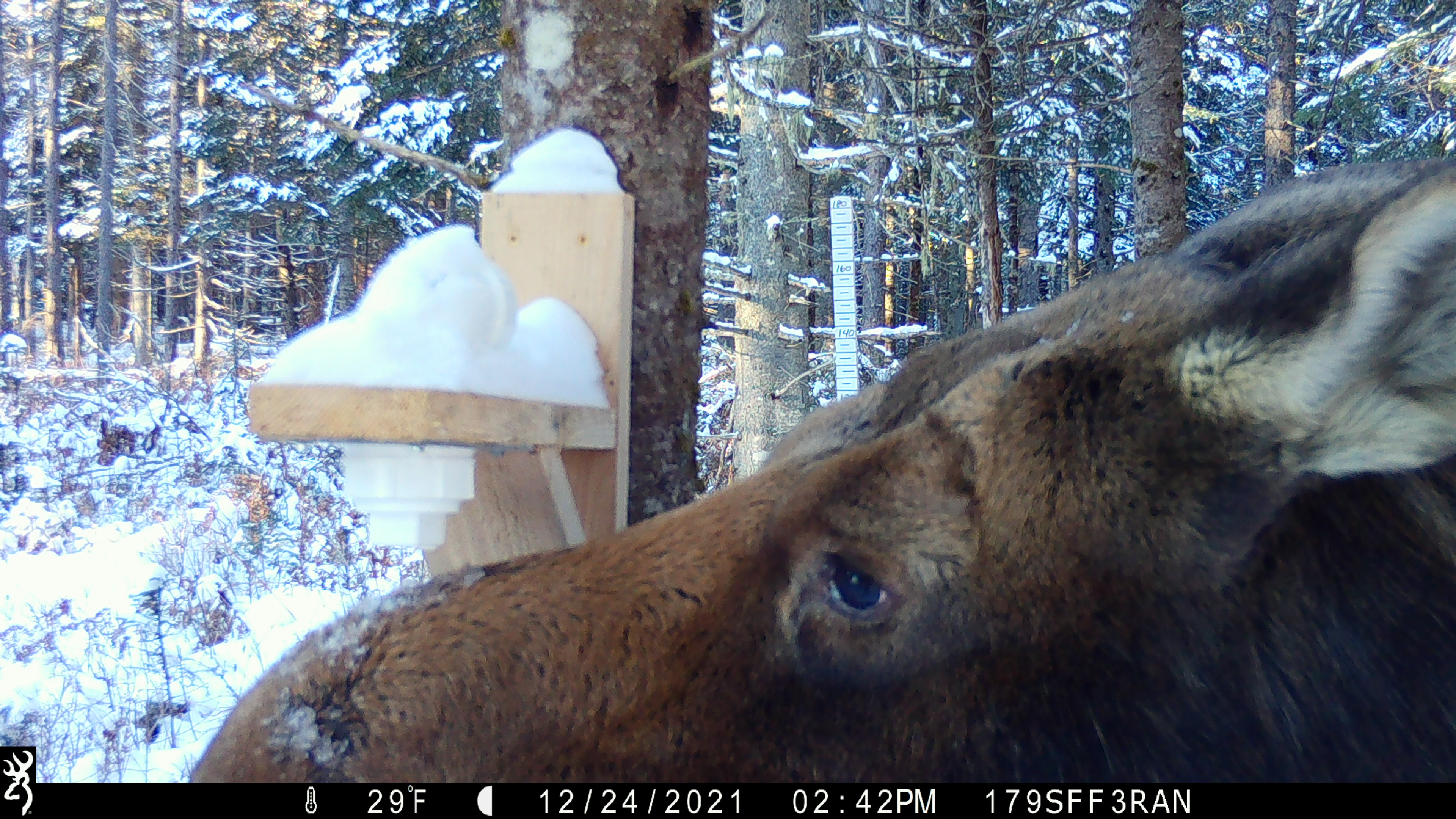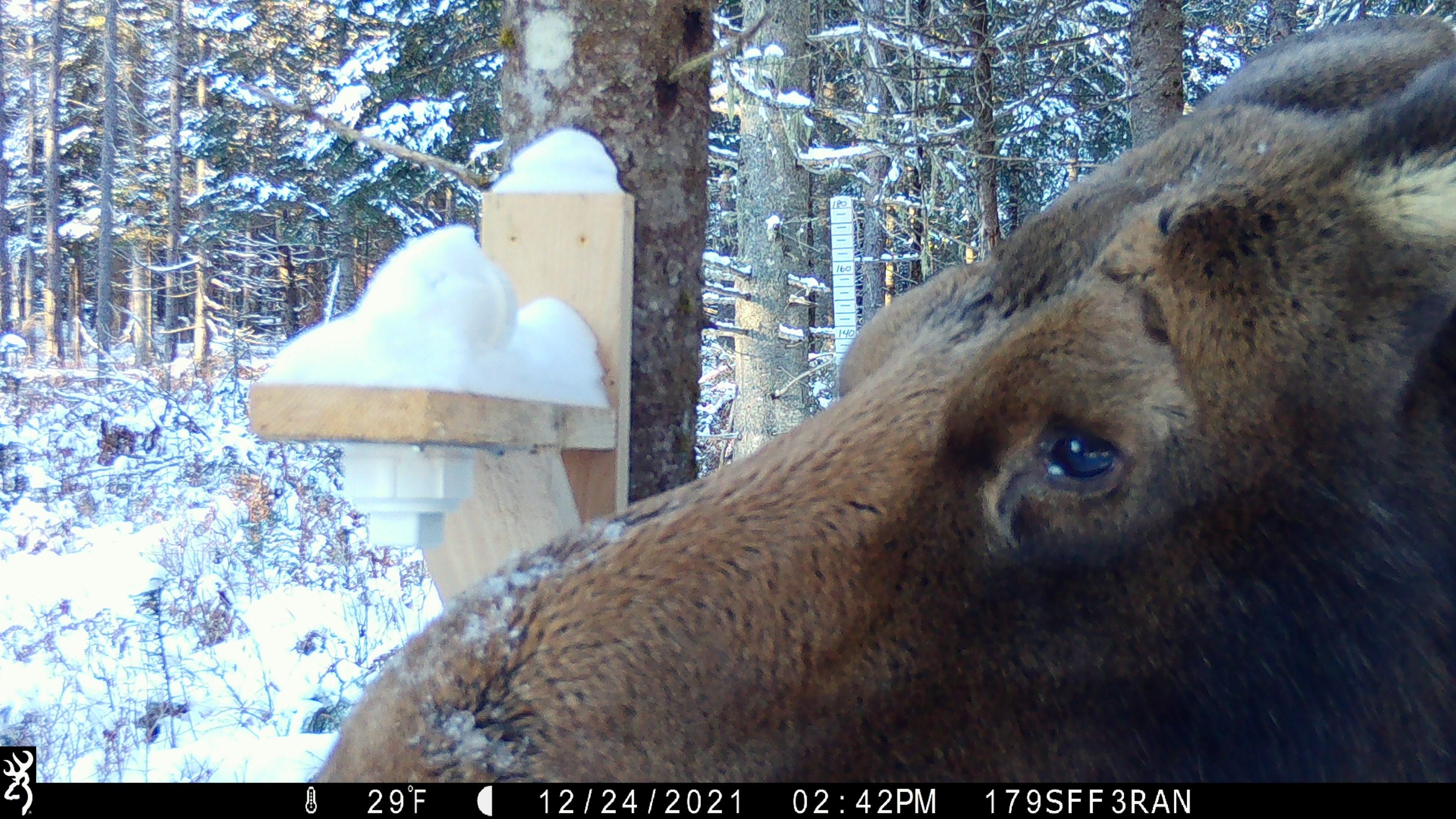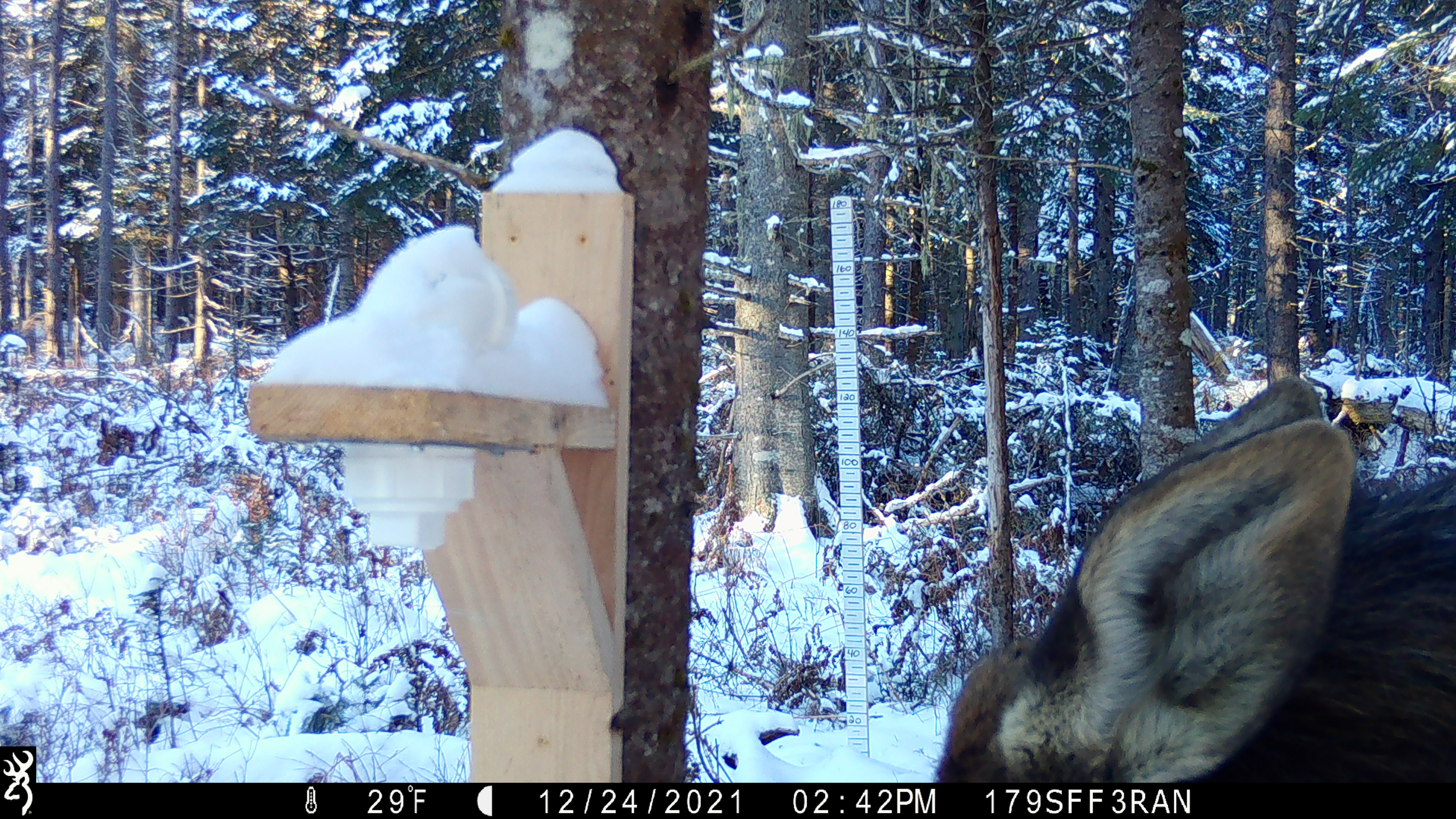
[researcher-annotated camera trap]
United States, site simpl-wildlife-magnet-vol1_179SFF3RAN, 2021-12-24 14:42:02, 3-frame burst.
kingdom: Animalia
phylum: Chordata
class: Mammalia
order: Artiodactyla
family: Cervidae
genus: Alces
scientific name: Alces alces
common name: moose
Moose (Alces alces).